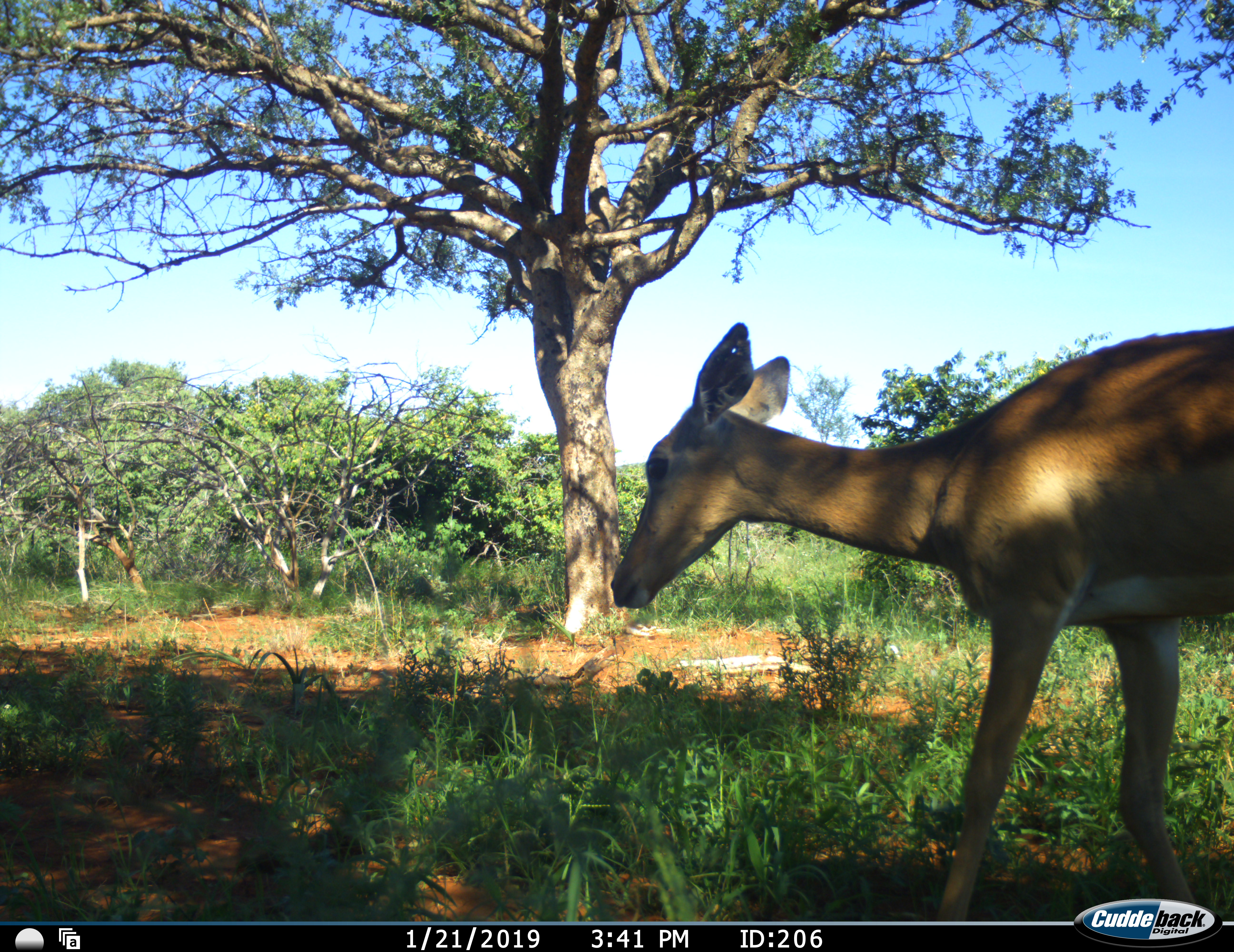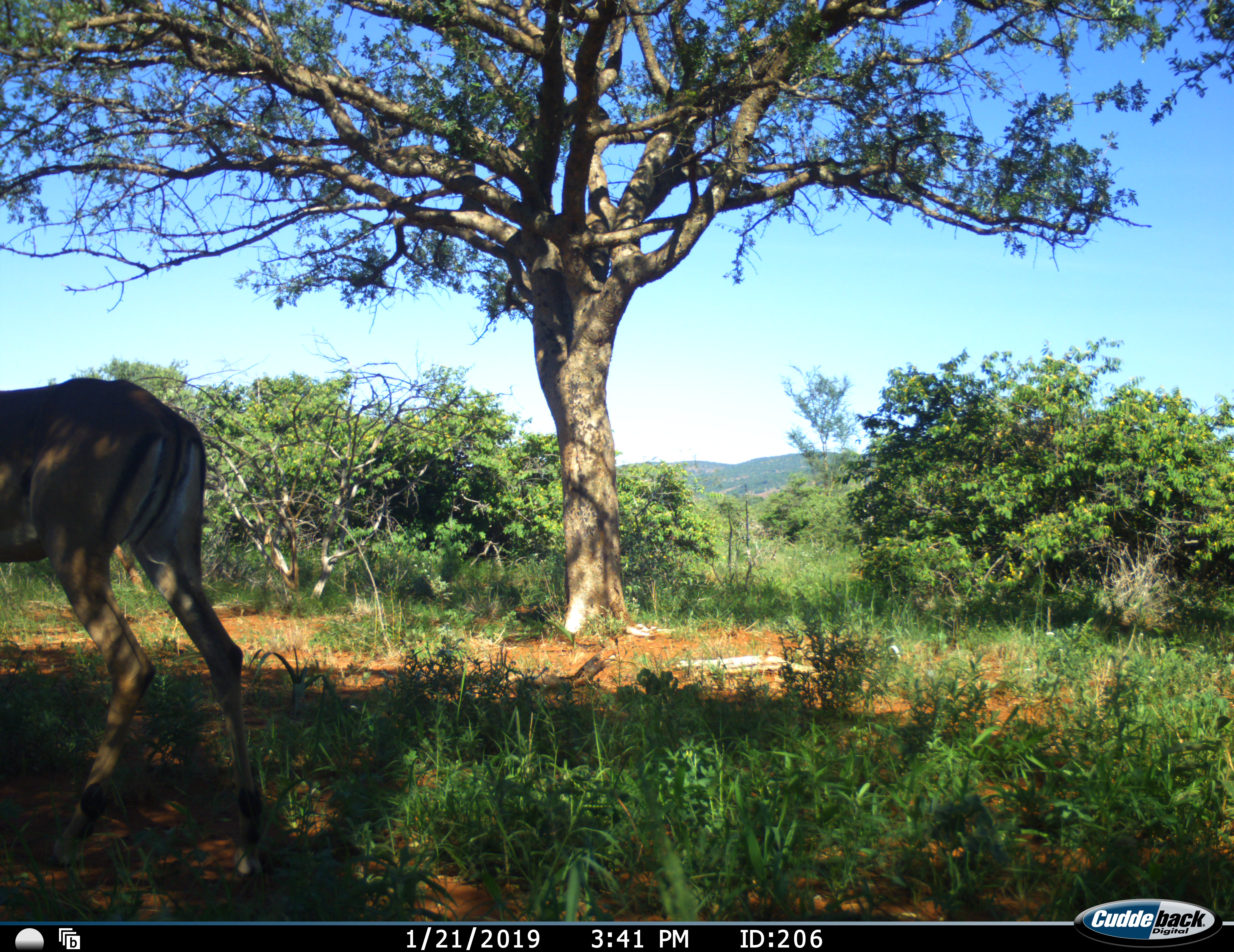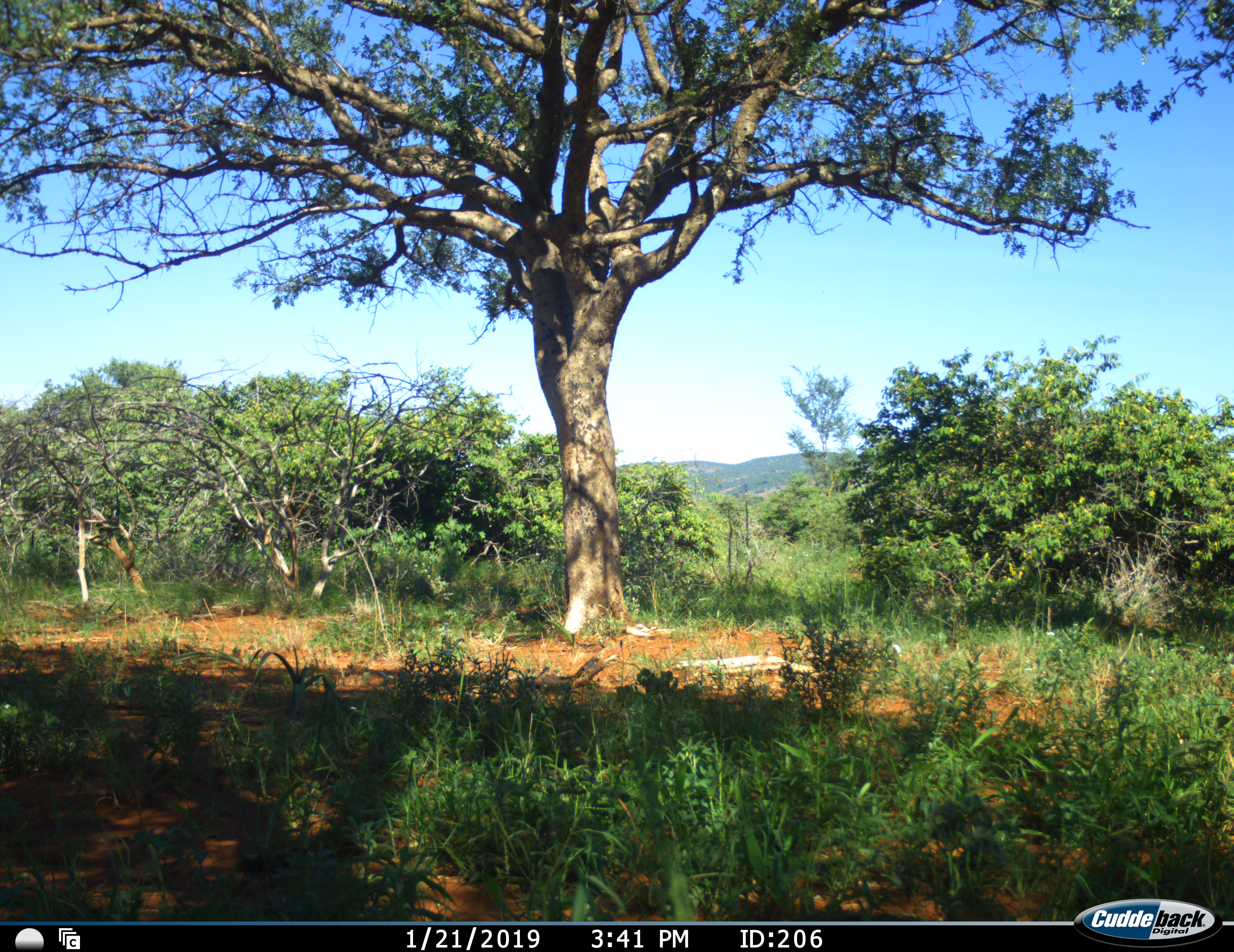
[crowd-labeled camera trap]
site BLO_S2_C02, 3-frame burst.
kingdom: Animalia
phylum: Chordata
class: Mammalia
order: Artiodactyla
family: Bovidae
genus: Aepyceros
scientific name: Aepyceros melampus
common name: impala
Impala (Aepyceros melampus), count 1. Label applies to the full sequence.